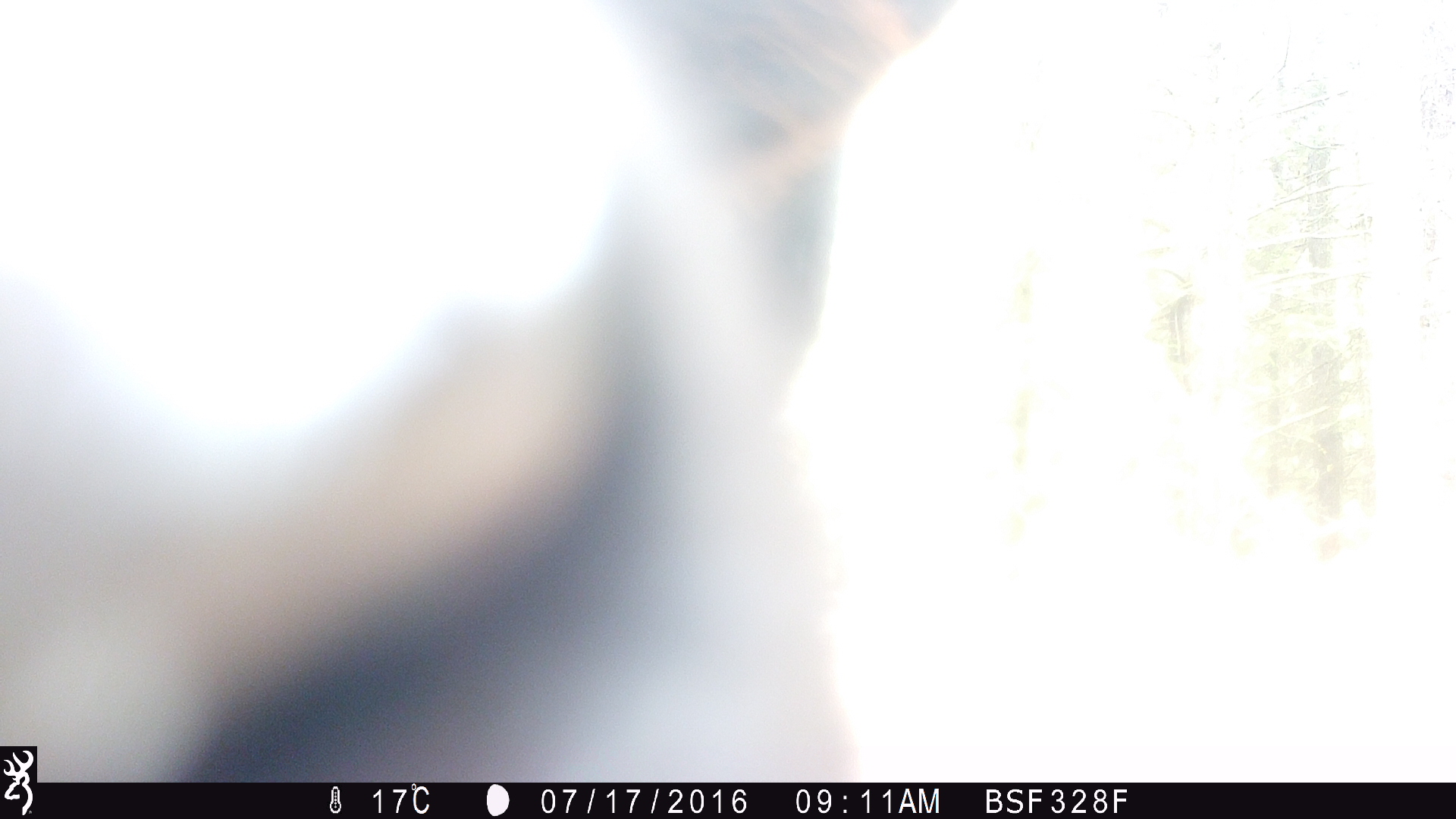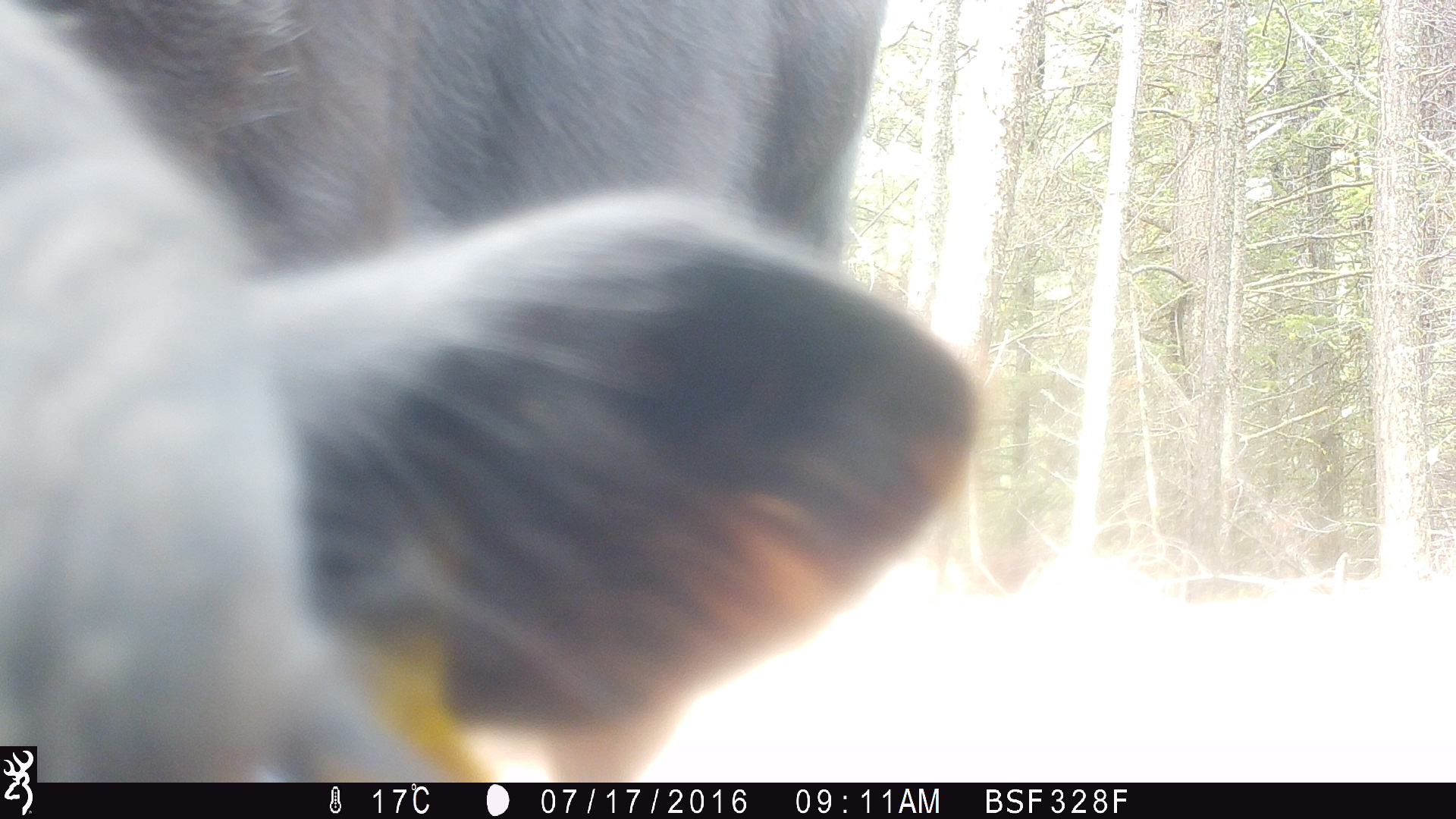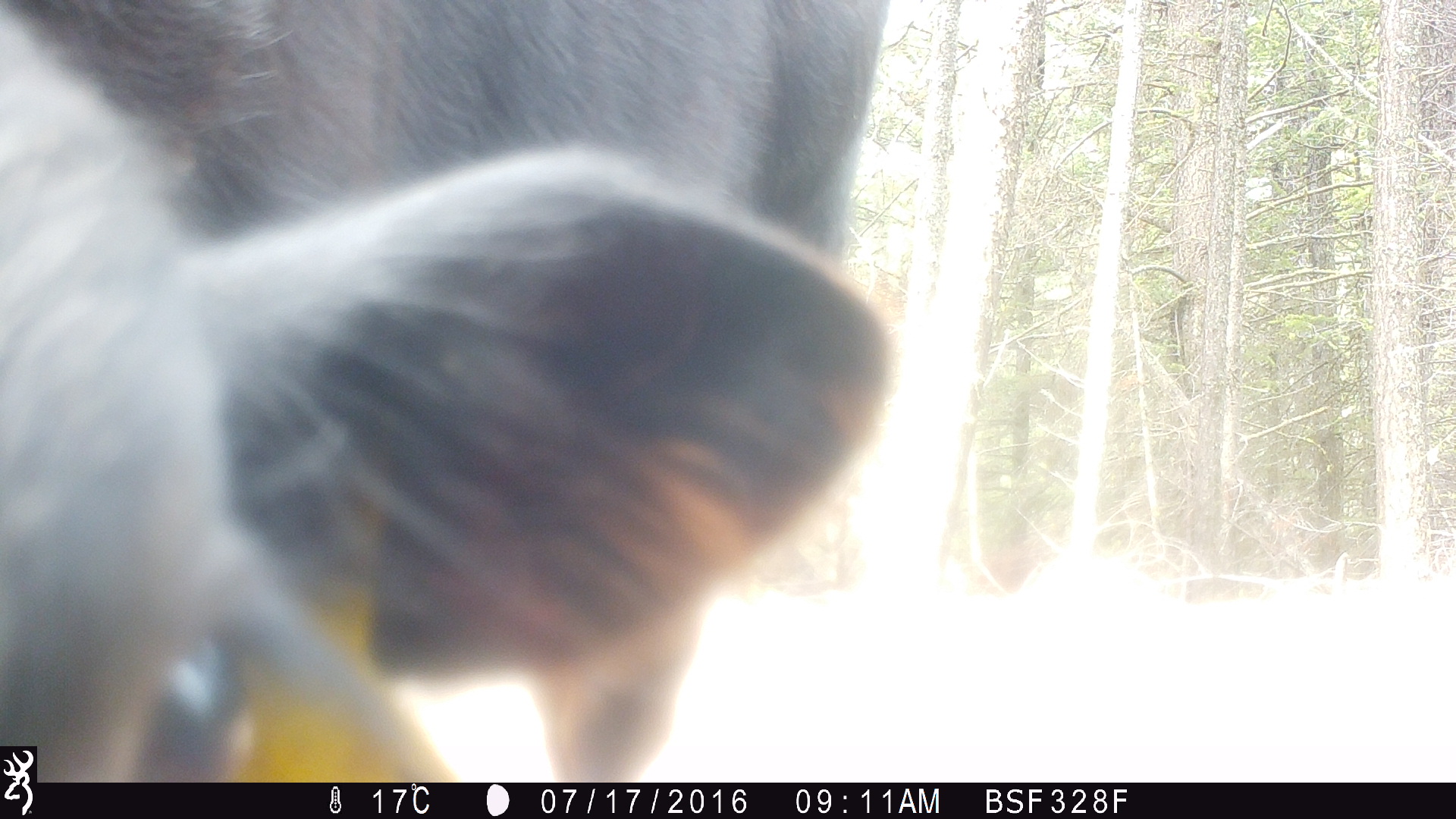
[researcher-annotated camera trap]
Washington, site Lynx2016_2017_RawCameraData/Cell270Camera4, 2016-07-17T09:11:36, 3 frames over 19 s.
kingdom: Animalia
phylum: Chordata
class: Mammalia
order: Artiodactyla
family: Bovidae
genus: Bos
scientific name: Bos taurus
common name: domestic cattle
Domestic cattle (Bos taurus). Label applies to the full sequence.